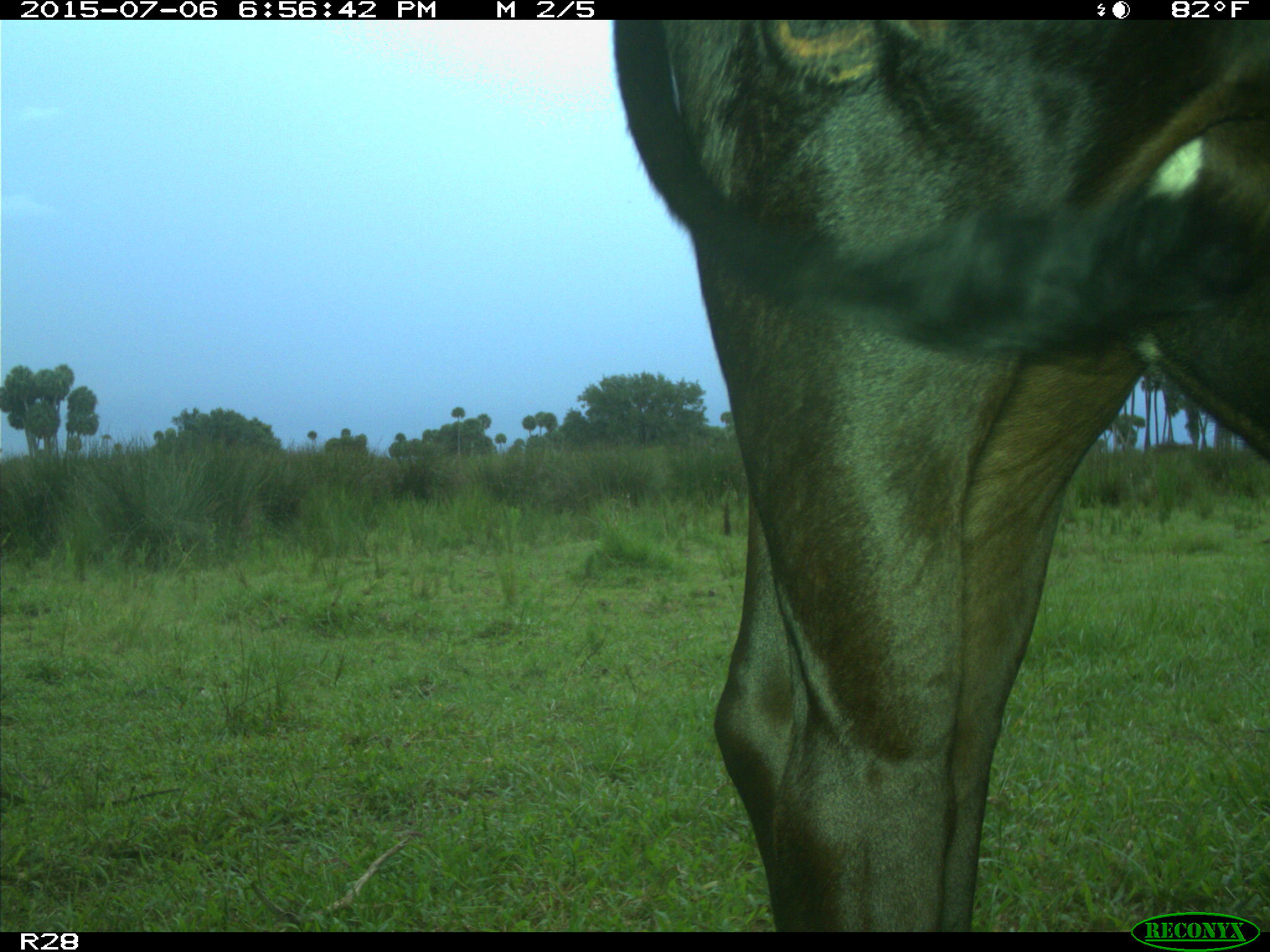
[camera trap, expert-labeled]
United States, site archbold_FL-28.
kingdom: Animalia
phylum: Chordata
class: Mammalia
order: Artiodactyla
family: Bovidae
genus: Bos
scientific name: Bos taurus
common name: domestic cow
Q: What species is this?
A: Bos taurus (domestic cow).